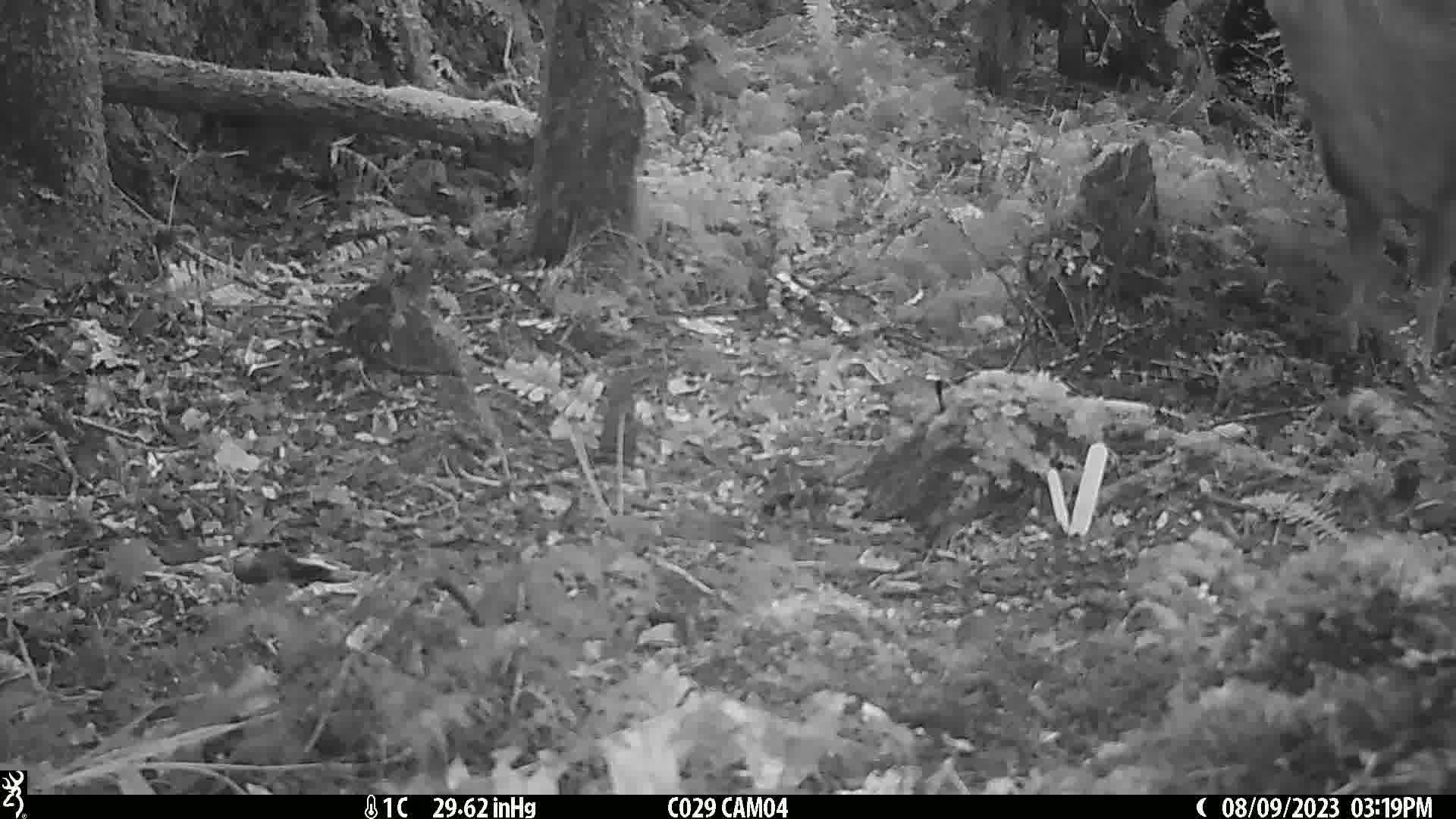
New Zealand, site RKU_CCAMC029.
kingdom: Animalia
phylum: Chordata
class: Mammalia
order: Artiodactyla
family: Cervidae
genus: Odocoileus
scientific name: Odocoileus virginianus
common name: white-tailed deer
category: white tailed deer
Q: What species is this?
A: White tailed deer (white-tailed deer) (Odocoileus virginianus).